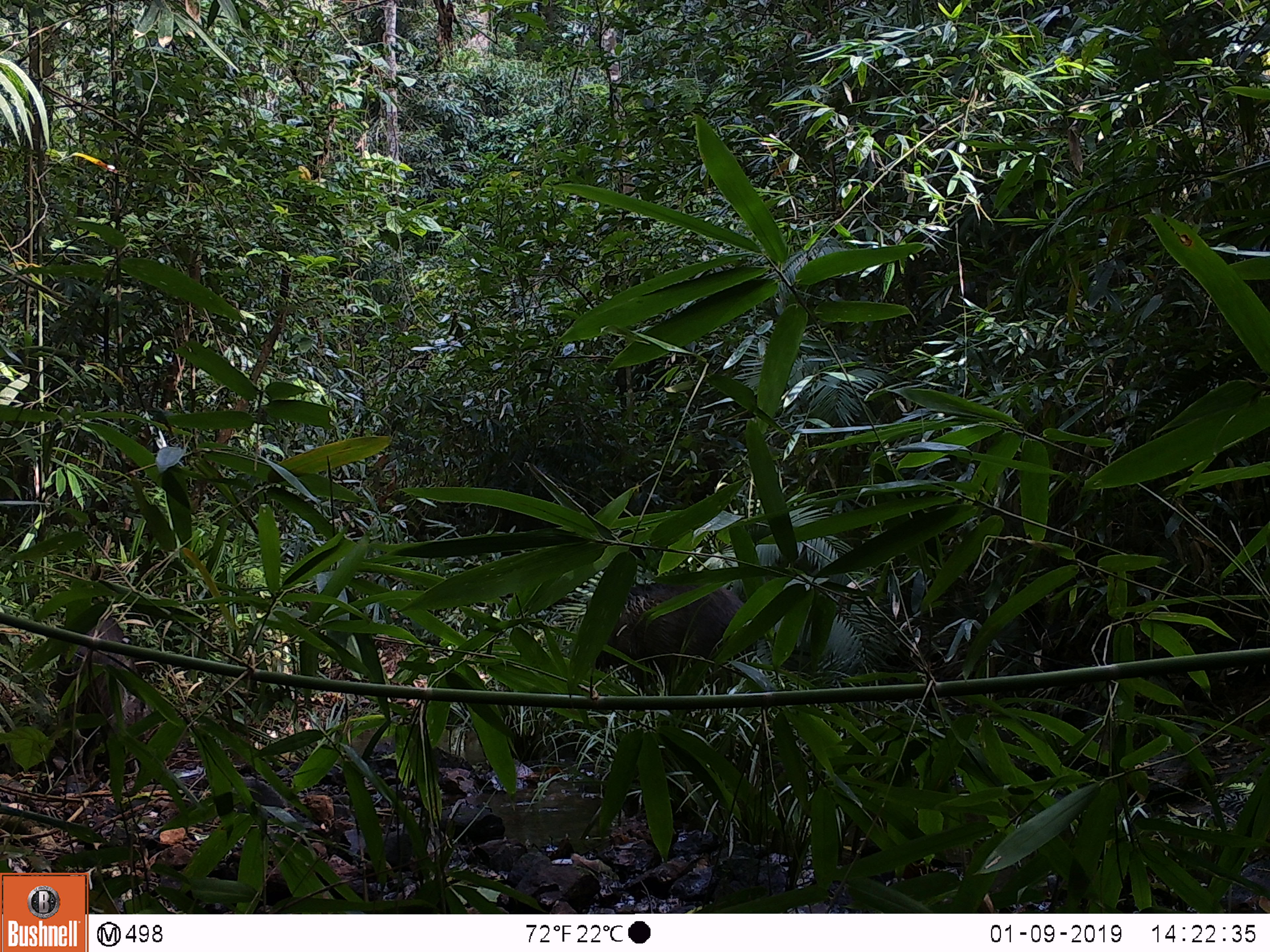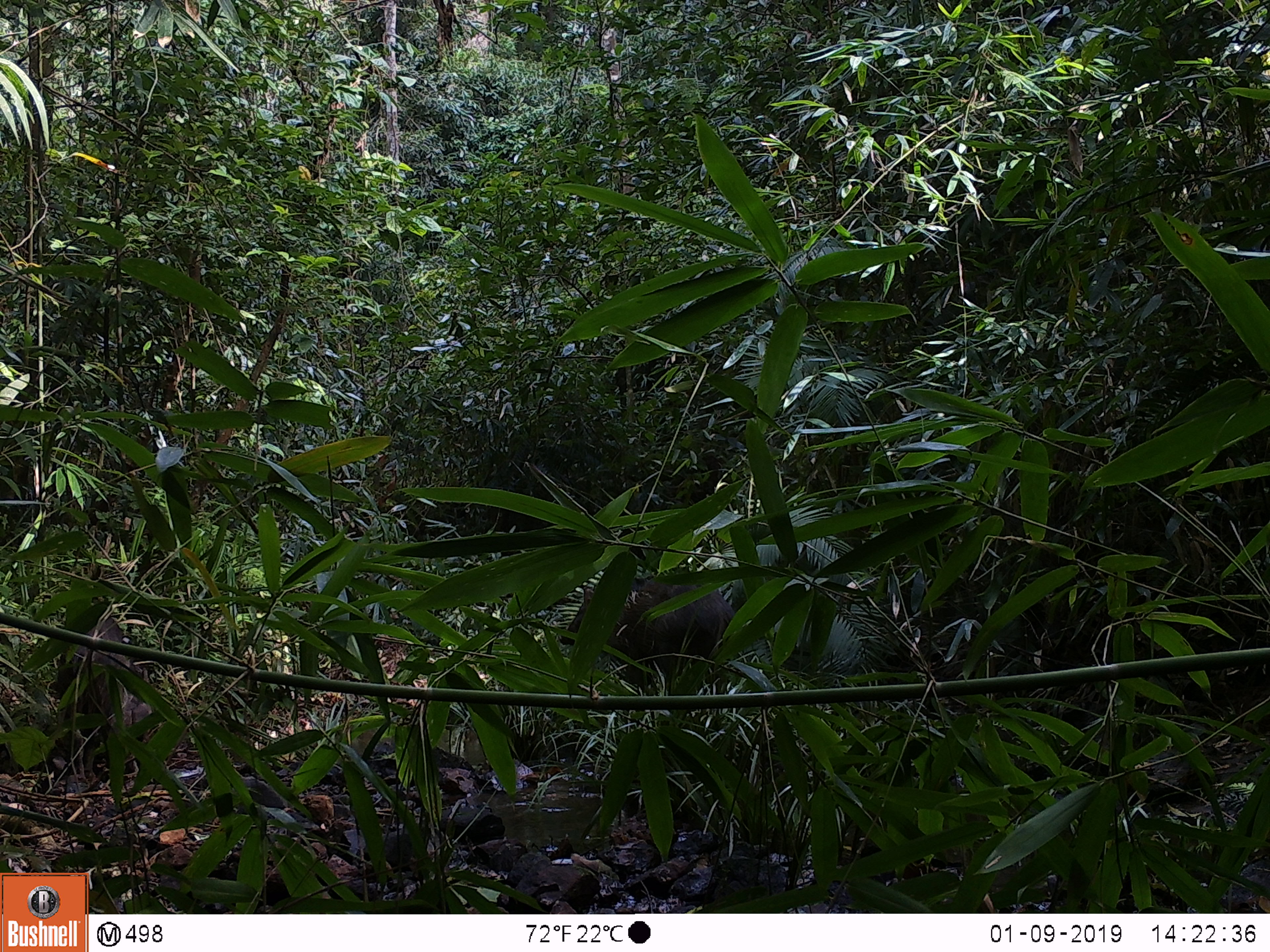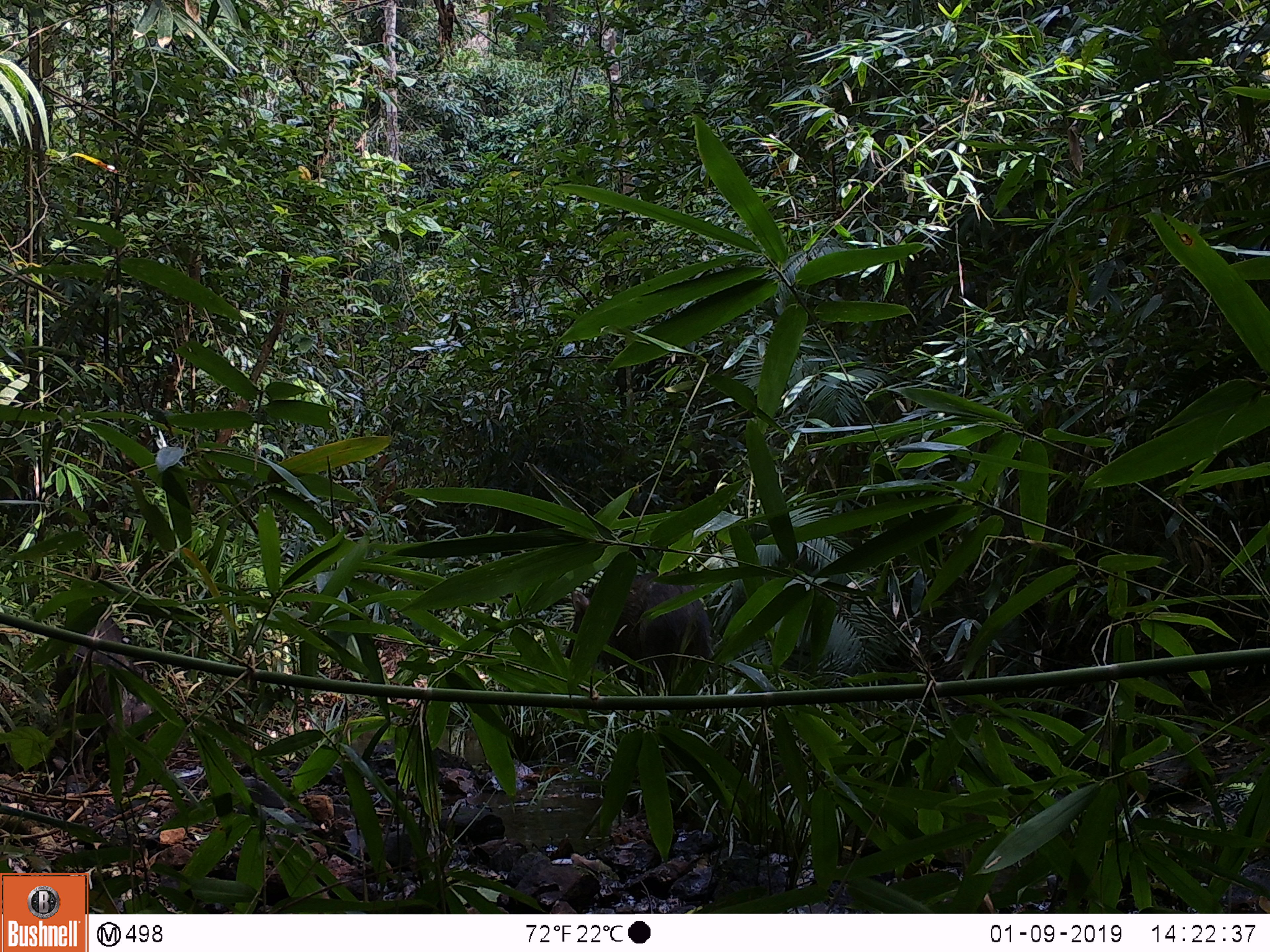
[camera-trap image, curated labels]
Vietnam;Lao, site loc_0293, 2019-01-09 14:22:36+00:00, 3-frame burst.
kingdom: Animalia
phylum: Chordata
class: Mammalia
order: Artiodactyla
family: Suidae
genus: Sus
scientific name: Sus scrofa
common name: eurasian wild pig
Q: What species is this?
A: Eurasian wild pig (Sus scrofa).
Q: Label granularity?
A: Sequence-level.